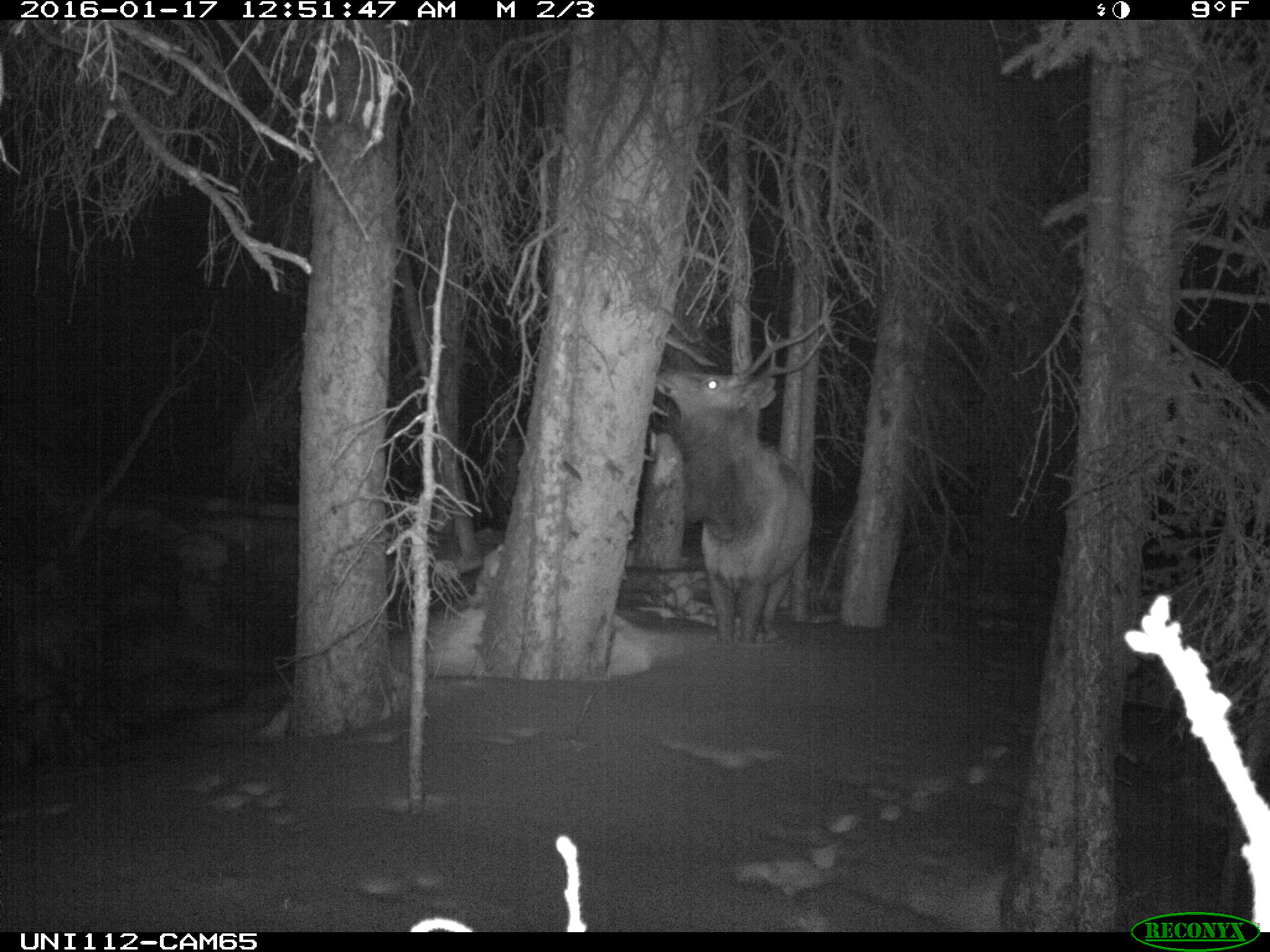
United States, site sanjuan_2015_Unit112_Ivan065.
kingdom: Animalia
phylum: Chordata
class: Mammalia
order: Artiodactyla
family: Cervidae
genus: Cervus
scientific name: Cervus elaphus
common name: red deer